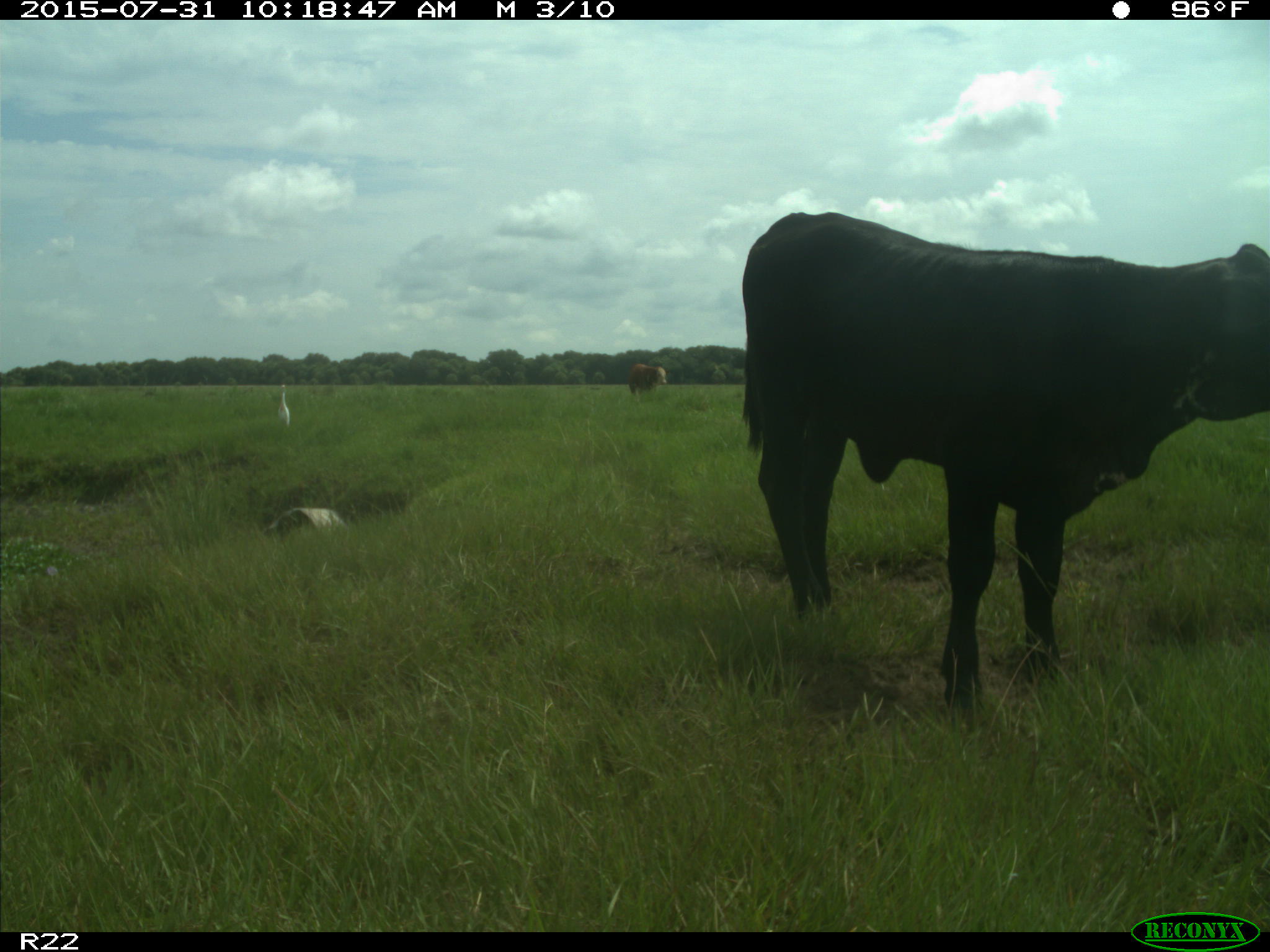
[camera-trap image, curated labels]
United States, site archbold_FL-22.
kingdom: Animalia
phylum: Chordata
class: Mammalia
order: Artiodactyla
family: Bovidae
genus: Bos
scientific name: Bos taurus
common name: domestic cow